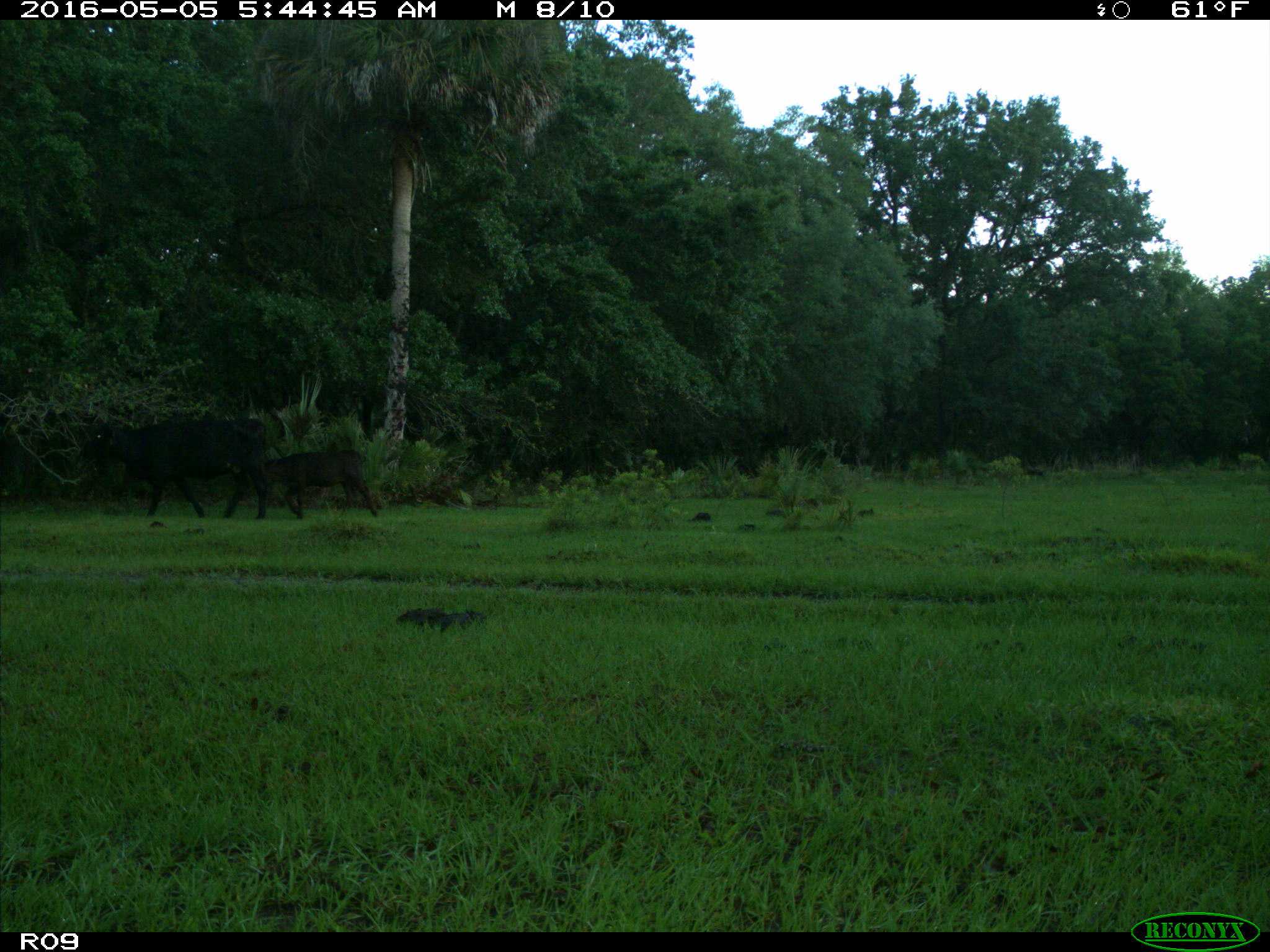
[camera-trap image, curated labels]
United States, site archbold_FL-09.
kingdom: Animalia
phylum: Chordata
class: Mammalia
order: Artiodactyla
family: Bovidae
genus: Bos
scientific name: Bos taurus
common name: domestic cow